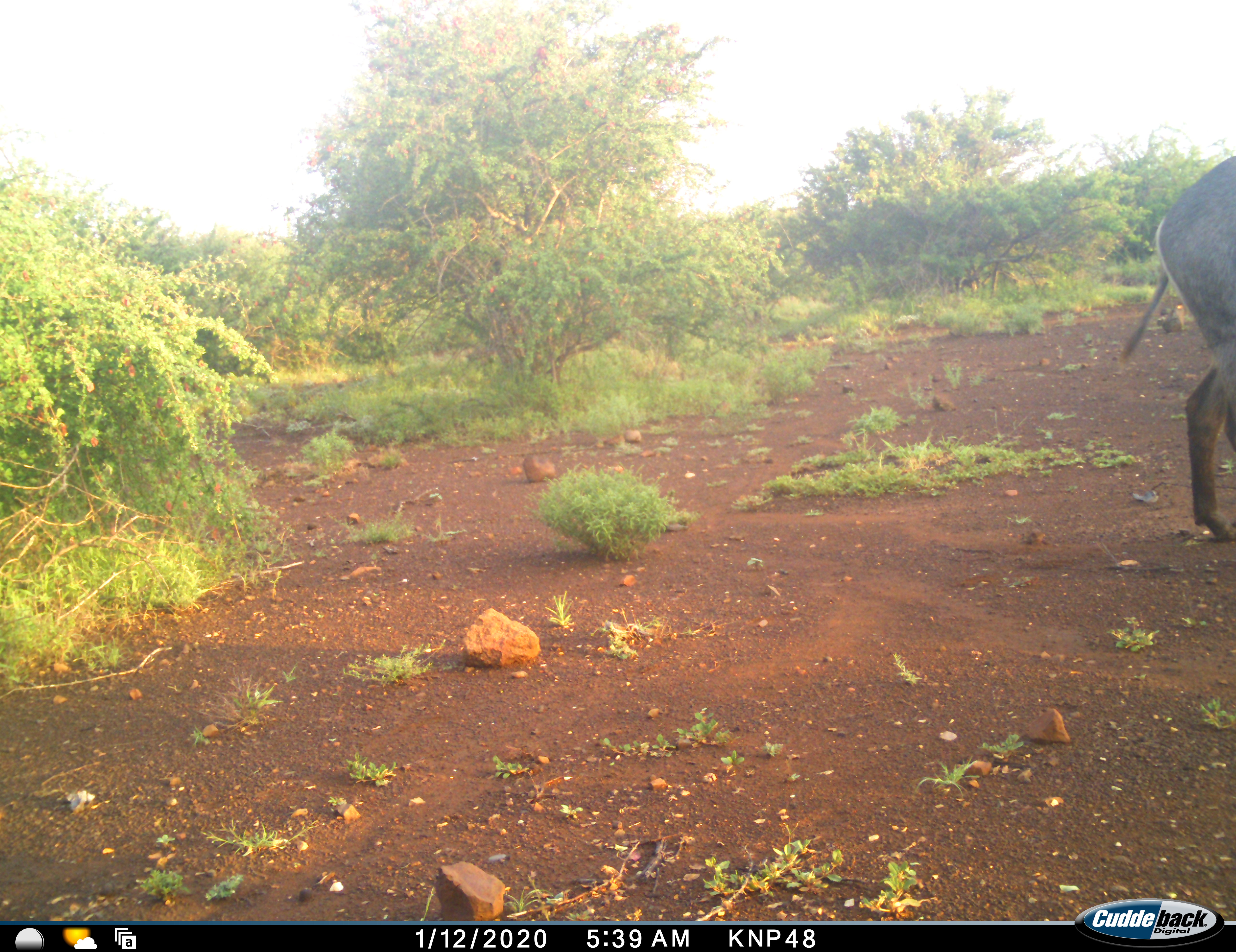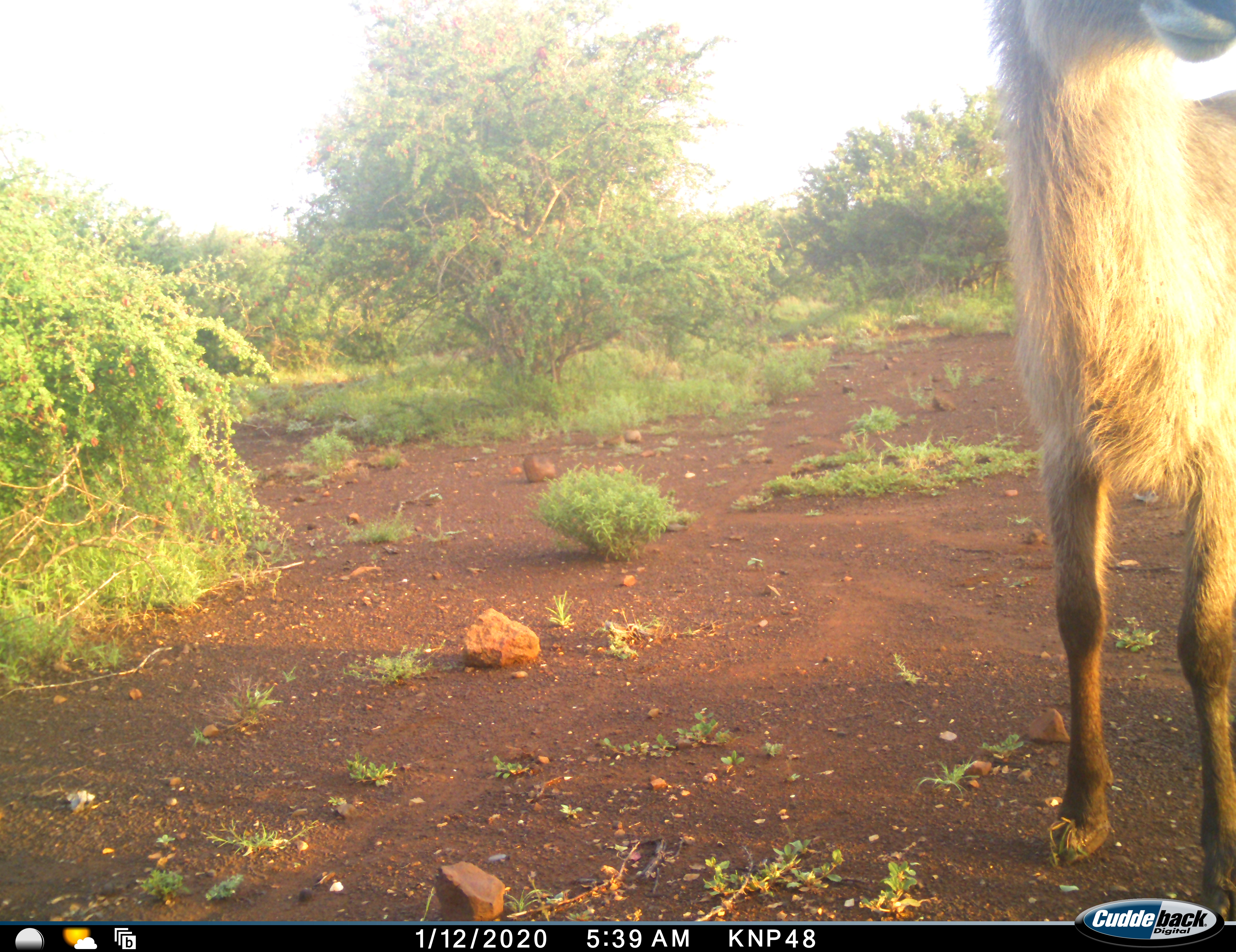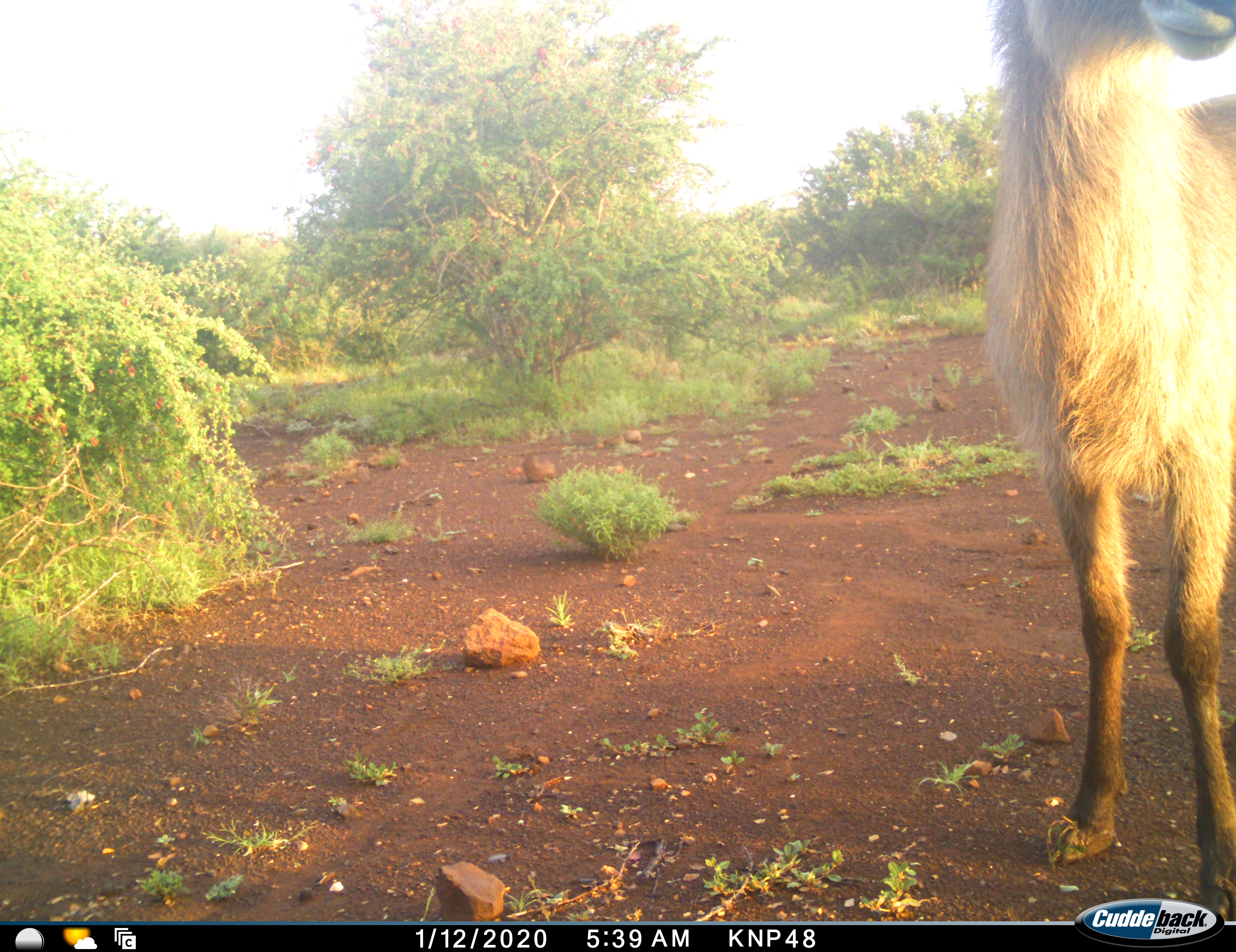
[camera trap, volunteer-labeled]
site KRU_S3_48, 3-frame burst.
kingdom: Animalia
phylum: Chordata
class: Mammalia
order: Artiodactyla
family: Bovidae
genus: Kobus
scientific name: Kobus ellipsiprymnus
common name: waterbuck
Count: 1.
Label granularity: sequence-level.